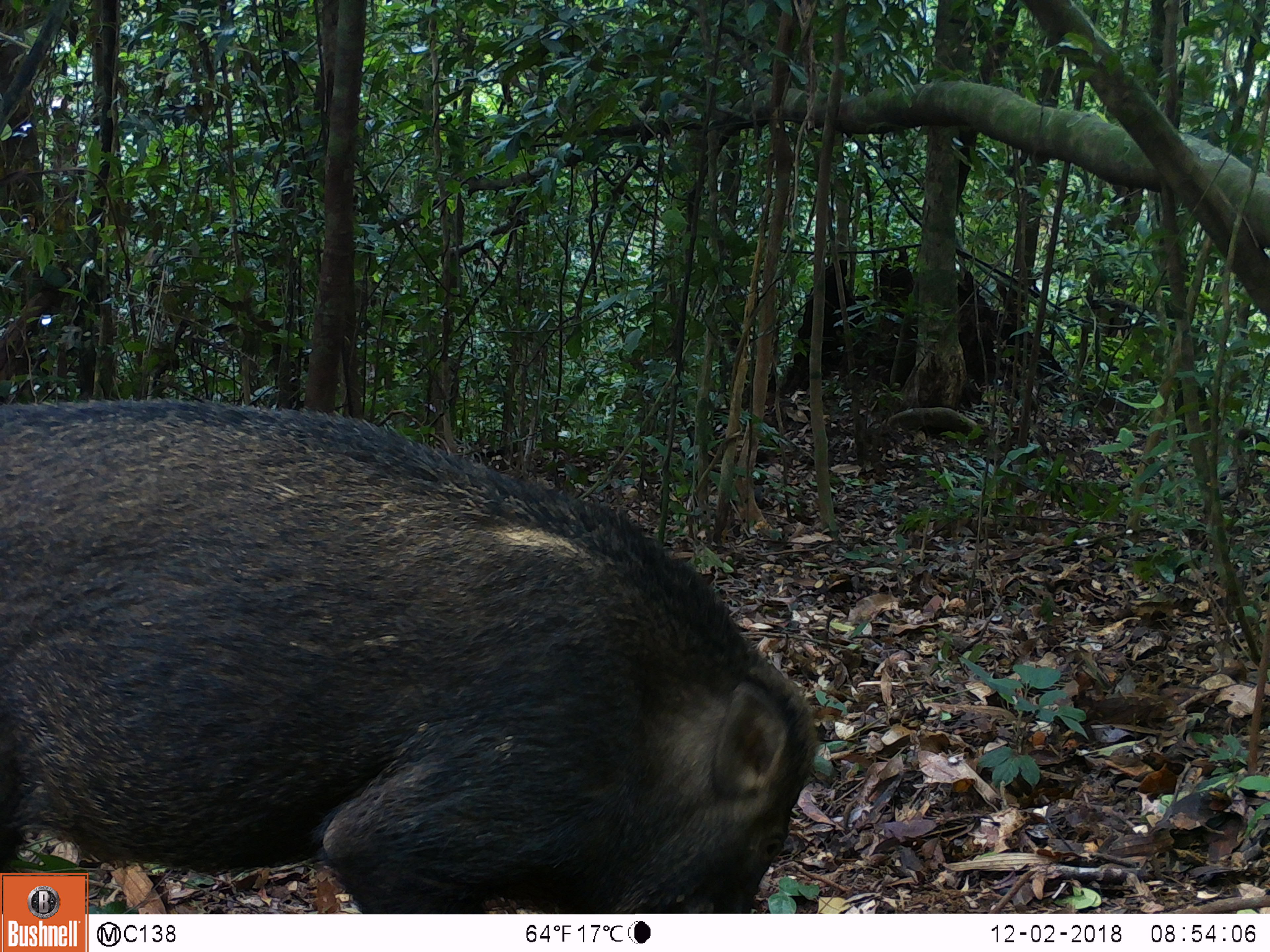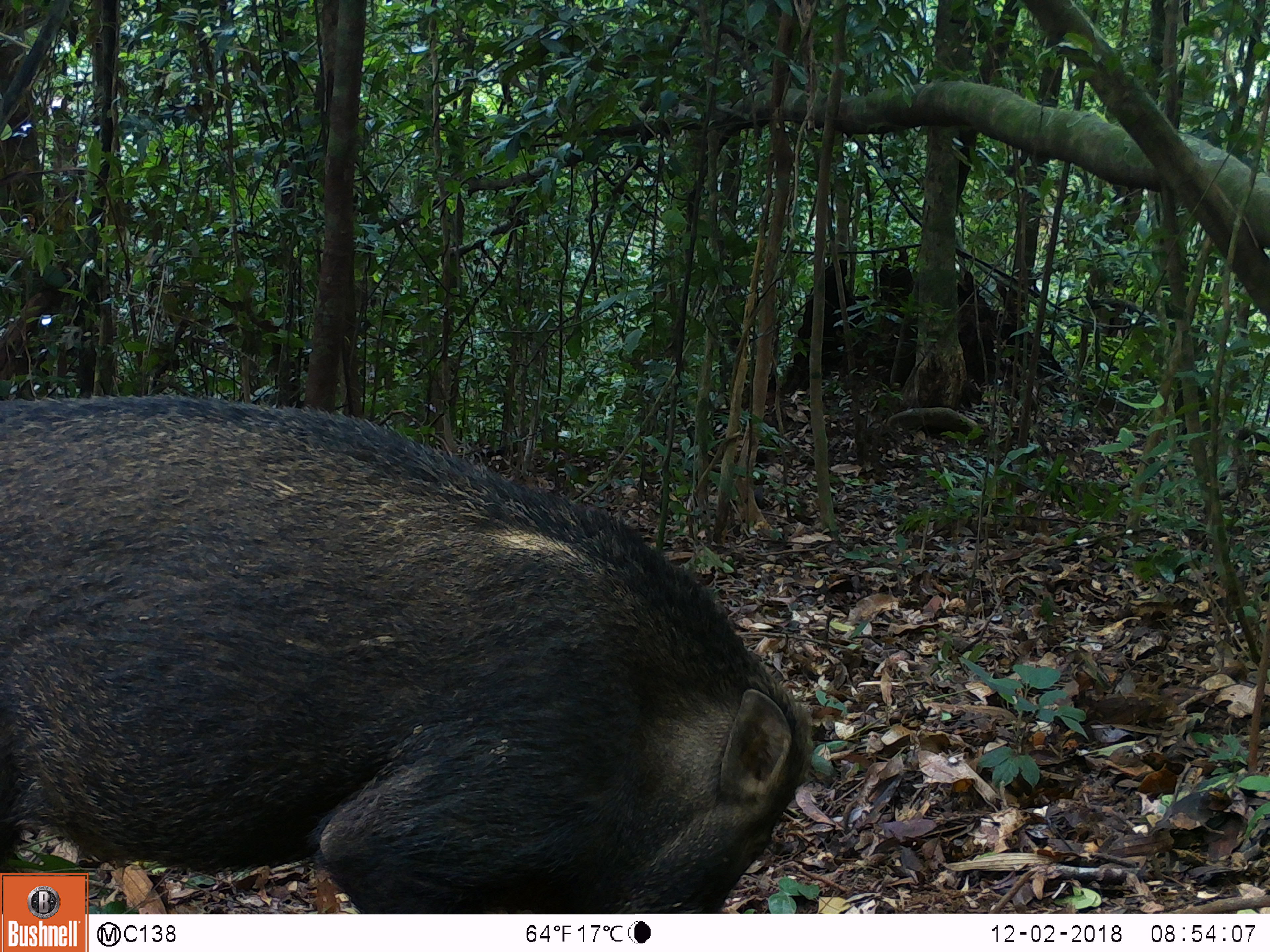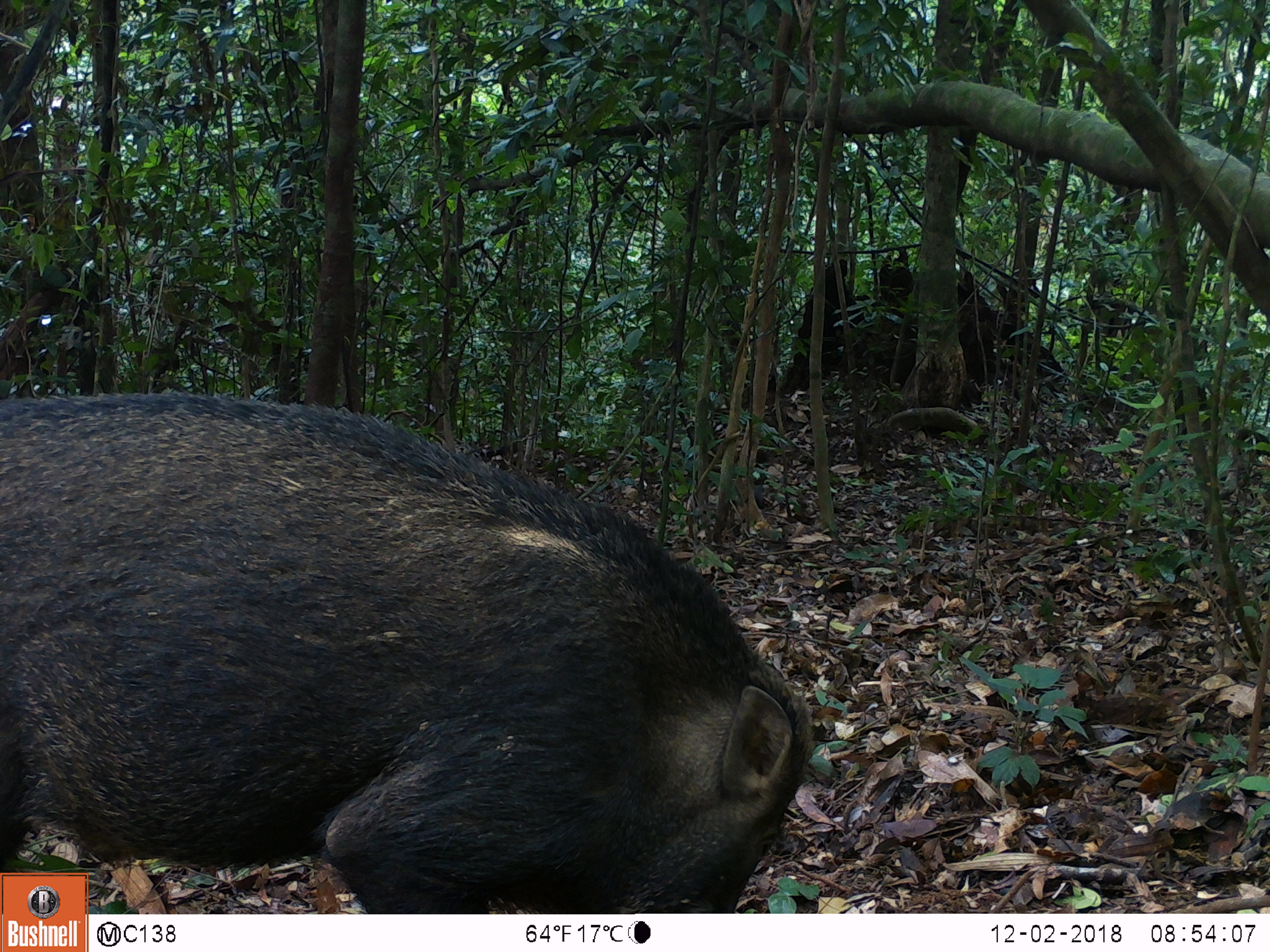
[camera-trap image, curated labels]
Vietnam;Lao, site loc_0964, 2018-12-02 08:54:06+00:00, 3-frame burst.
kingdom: Animalia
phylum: Chordata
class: Mammalia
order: Artiodactyla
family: Suidae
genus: Sus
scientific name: Sus scrofa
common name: eurasian wild pig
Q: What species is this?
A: Eurasian wild pig (Sus scrofa).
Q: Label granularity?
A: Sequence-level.